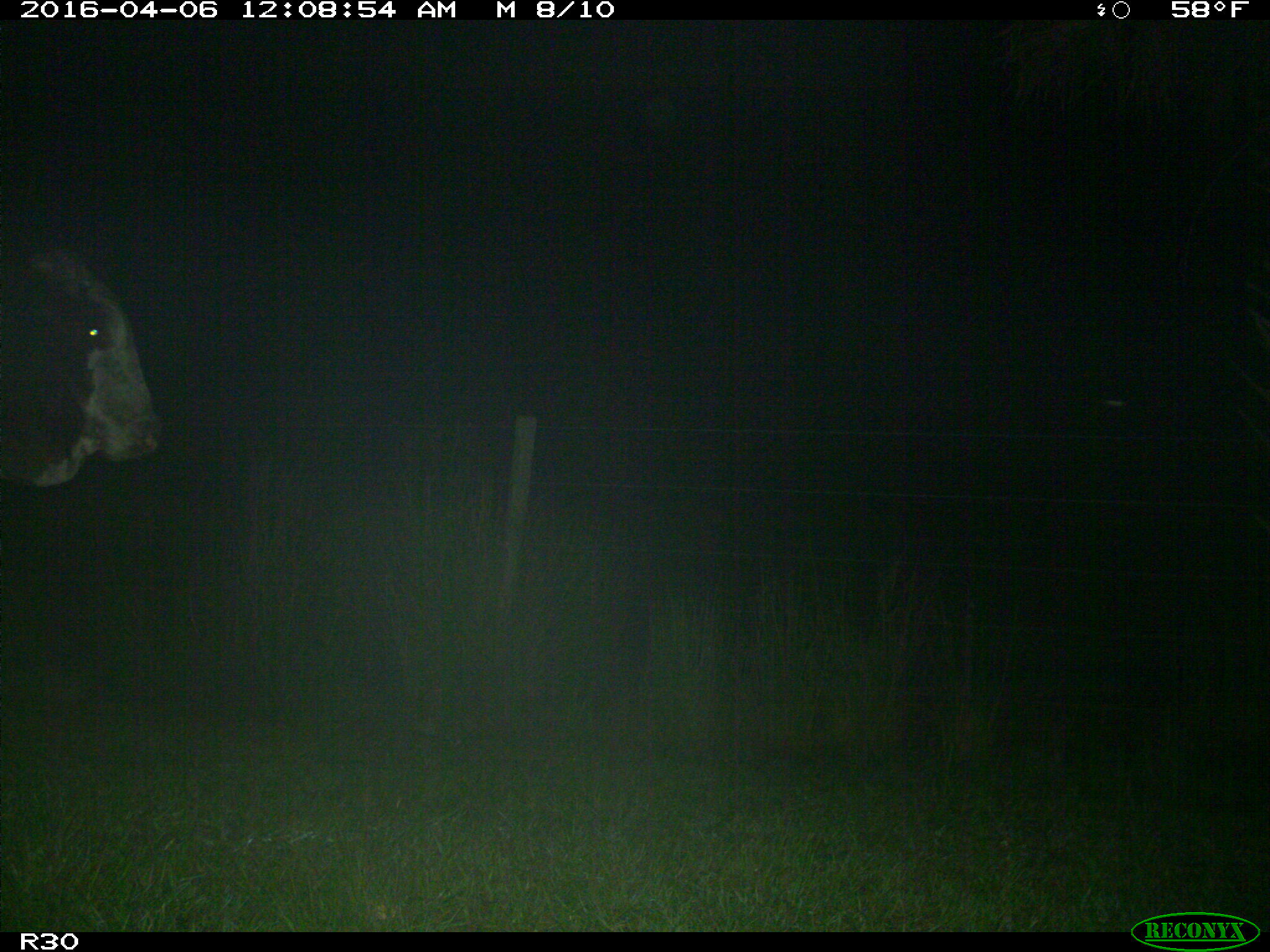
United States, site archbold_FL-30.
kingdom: Animalia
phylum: Chordata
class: Mammalia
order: Artiodactyla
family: Bovidae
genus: Bos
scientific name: Bos taurus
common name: domestic cow